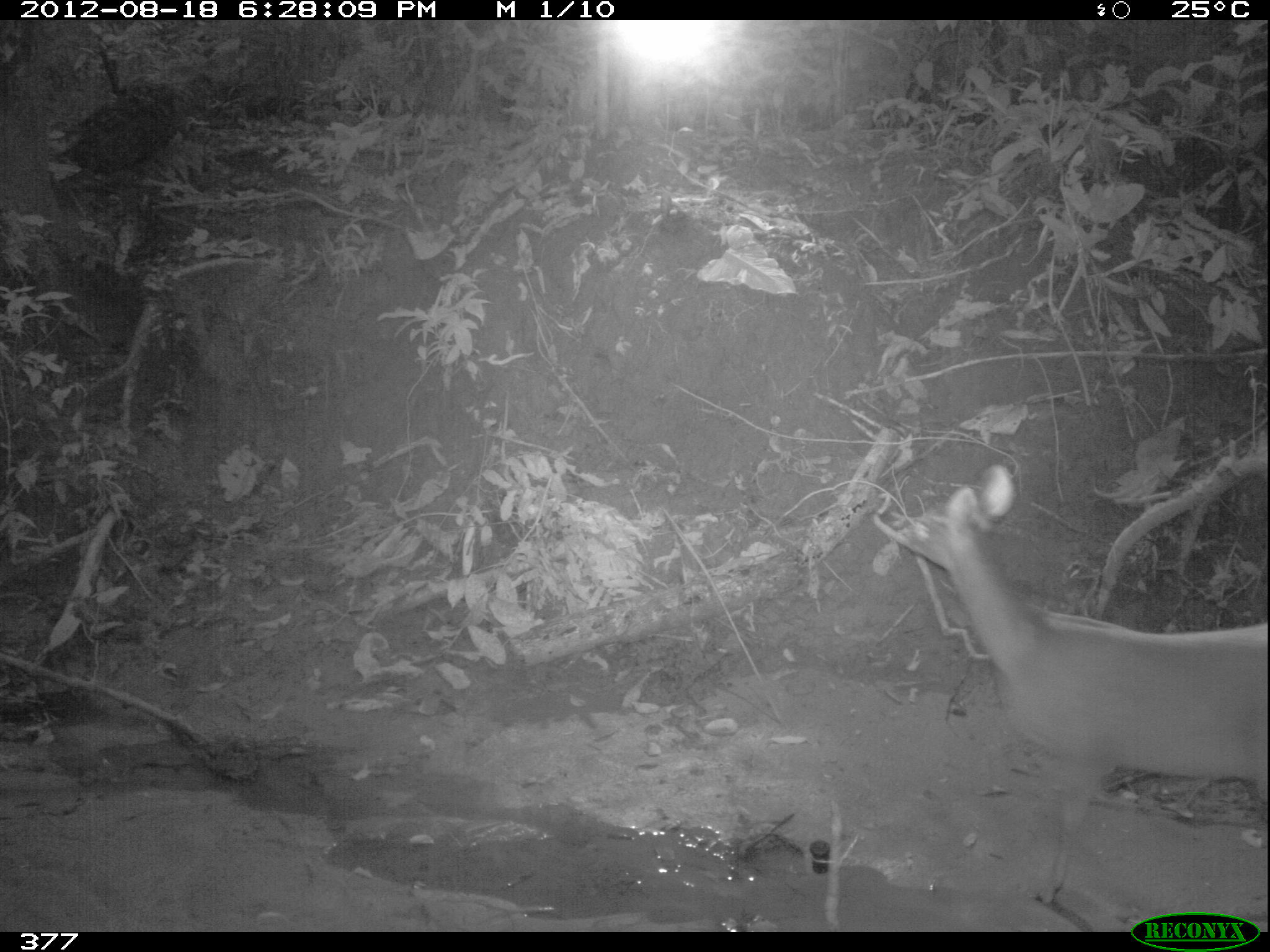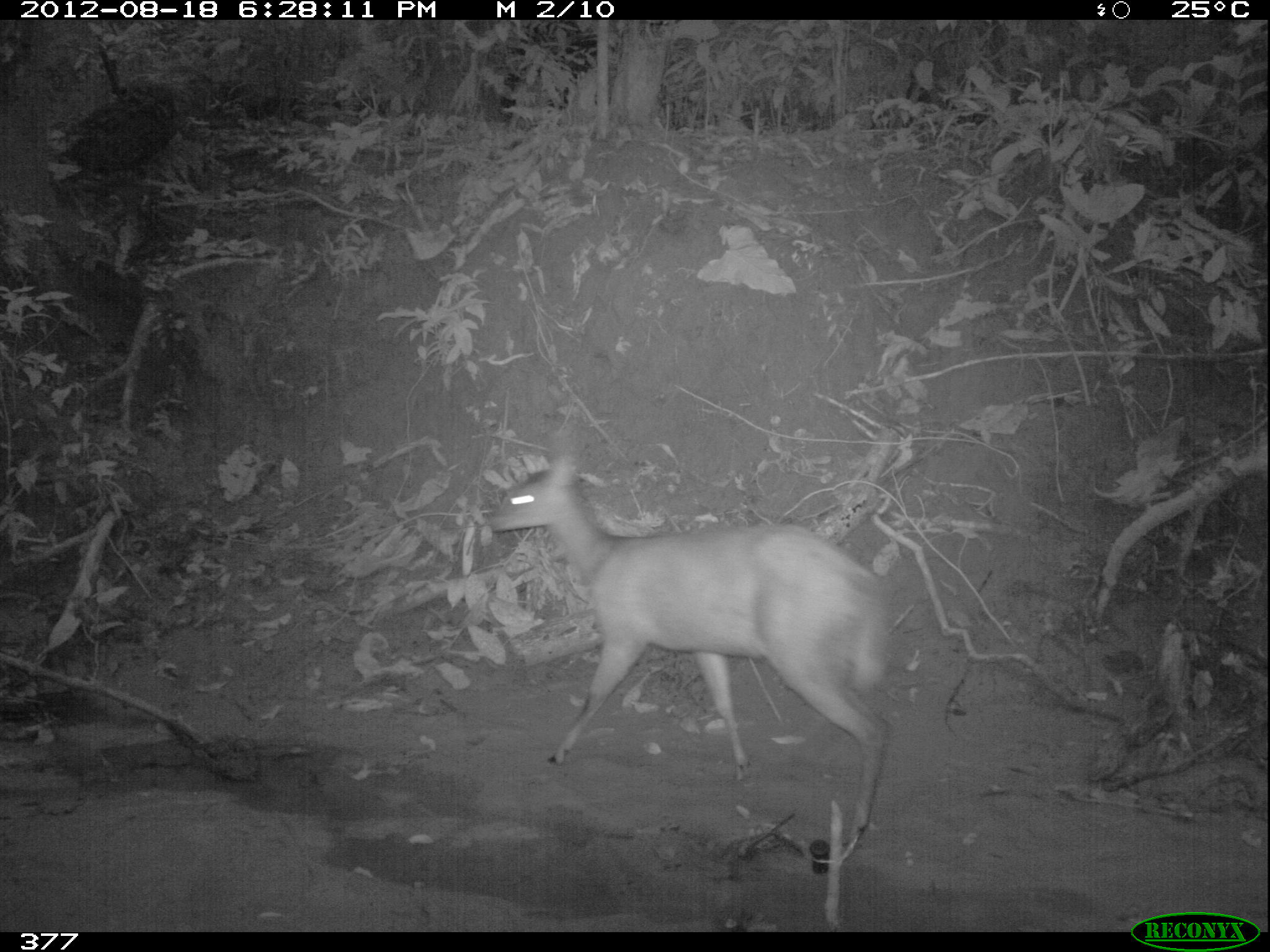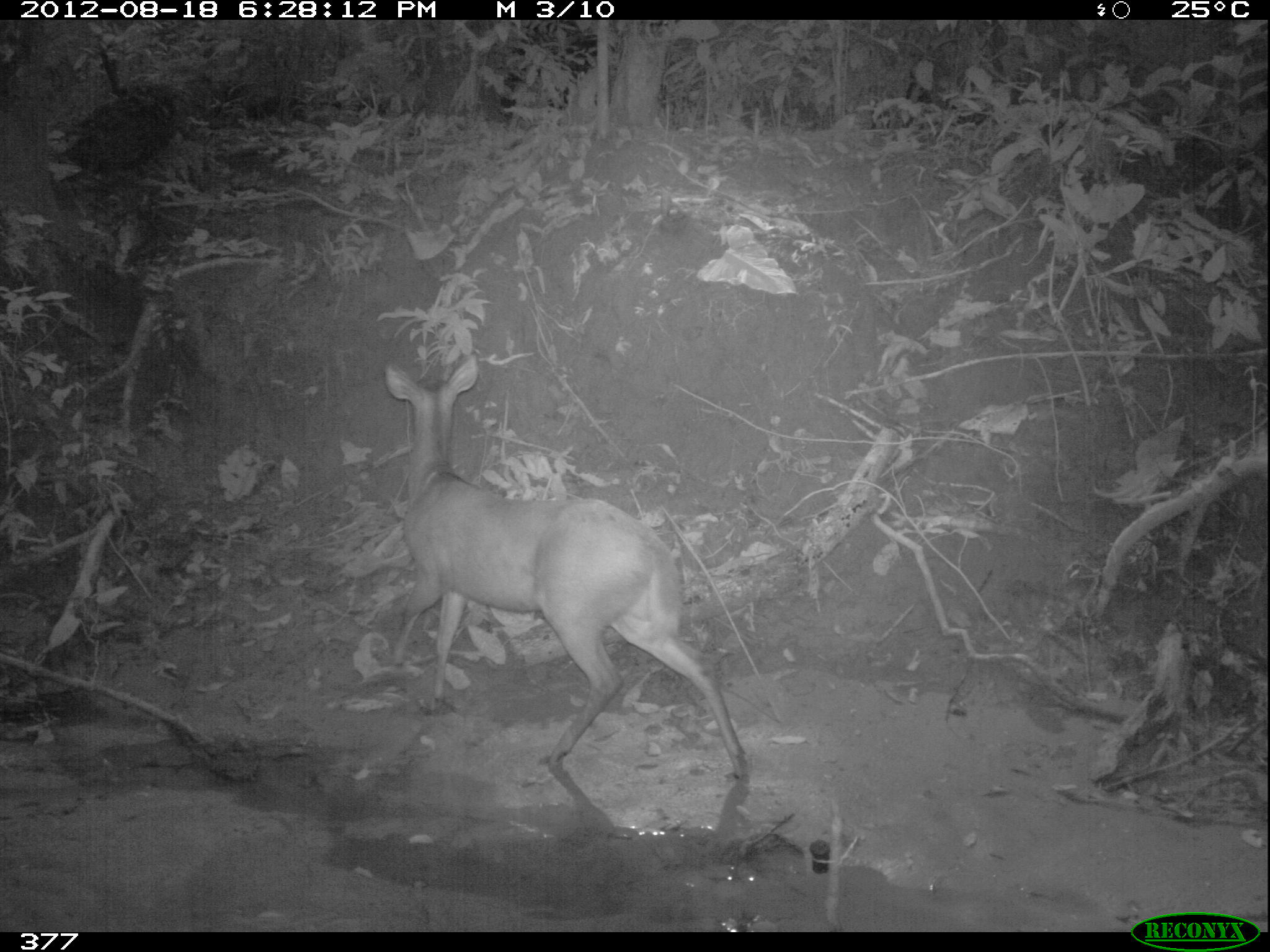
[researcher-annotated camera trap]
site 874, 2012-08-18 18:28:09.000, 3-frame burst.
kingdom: Animalia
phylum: Chordata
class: Mammalia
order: Artiodactyla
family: Cervidae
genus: Mazama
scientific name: Mazama americana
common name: red brocket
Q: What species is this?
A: Mazama americana (red brocket).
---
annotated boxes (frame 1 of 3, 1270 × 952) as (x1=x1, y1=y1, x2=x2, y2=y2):
mazama americana: (x1=894, y1=462, x2=1270, y2=906)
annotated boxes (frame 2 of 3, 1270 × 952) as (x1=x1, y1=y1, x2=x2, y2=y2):
mazama americana: (x1=485, y1=455, x2=888, y2=837)